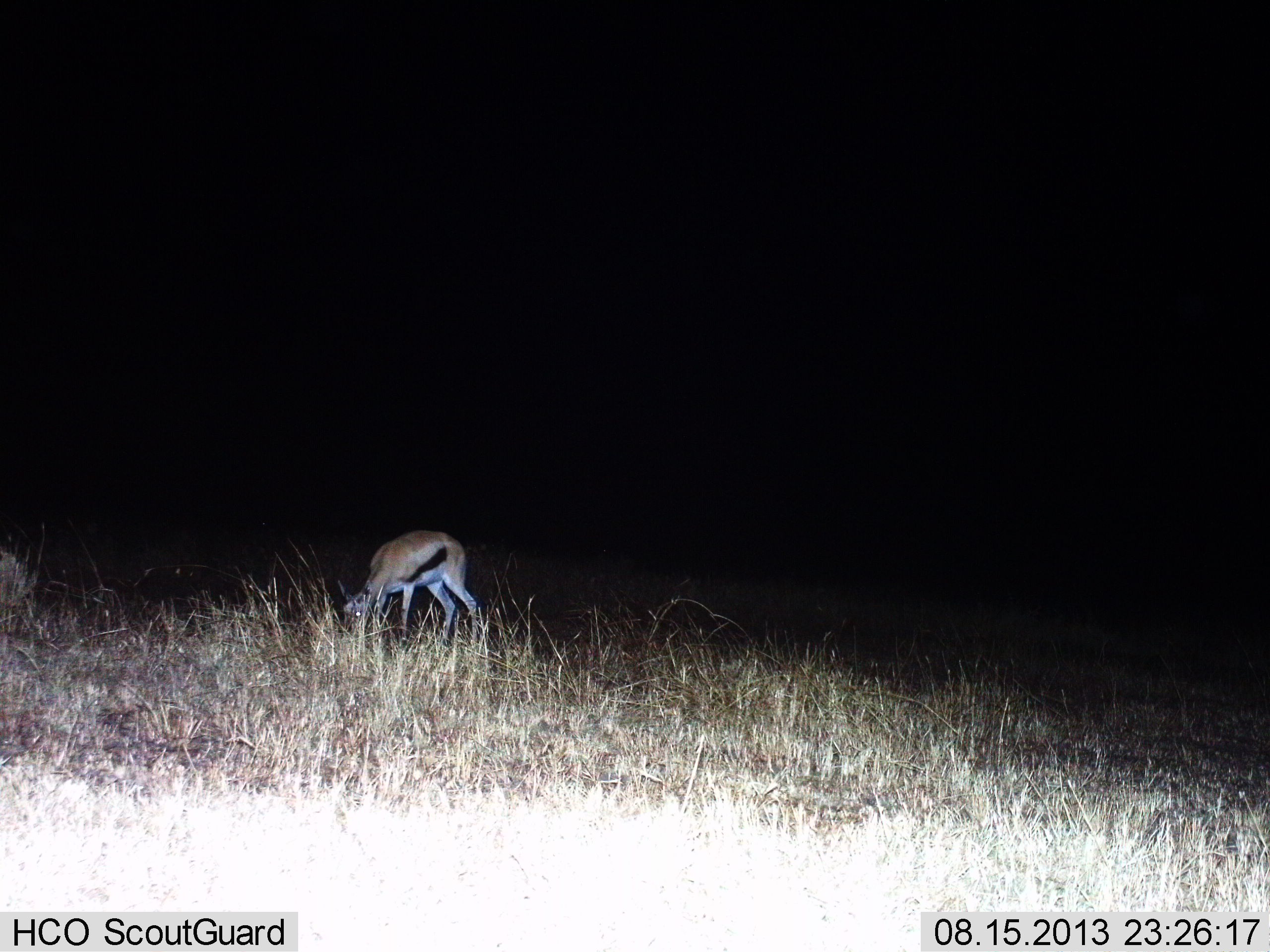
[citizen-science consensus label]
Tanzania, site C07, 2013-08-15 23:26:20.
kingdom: Animalia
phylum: Chordata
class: Mammalia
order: Artiodactyla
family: Bovidae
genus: Eudorcas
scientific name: Eudorcas thomsonii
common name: thomson's gazelle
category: gazellethomsons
Gazellethomsons (thomson's gazelle) (Eudorcas thomsonii), count 1. Behavior (volunteer vote fractions): standing 19%, resting 0%, moving 0%, interacting 0%. Young present (vote fraction): 0%. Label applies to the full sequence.